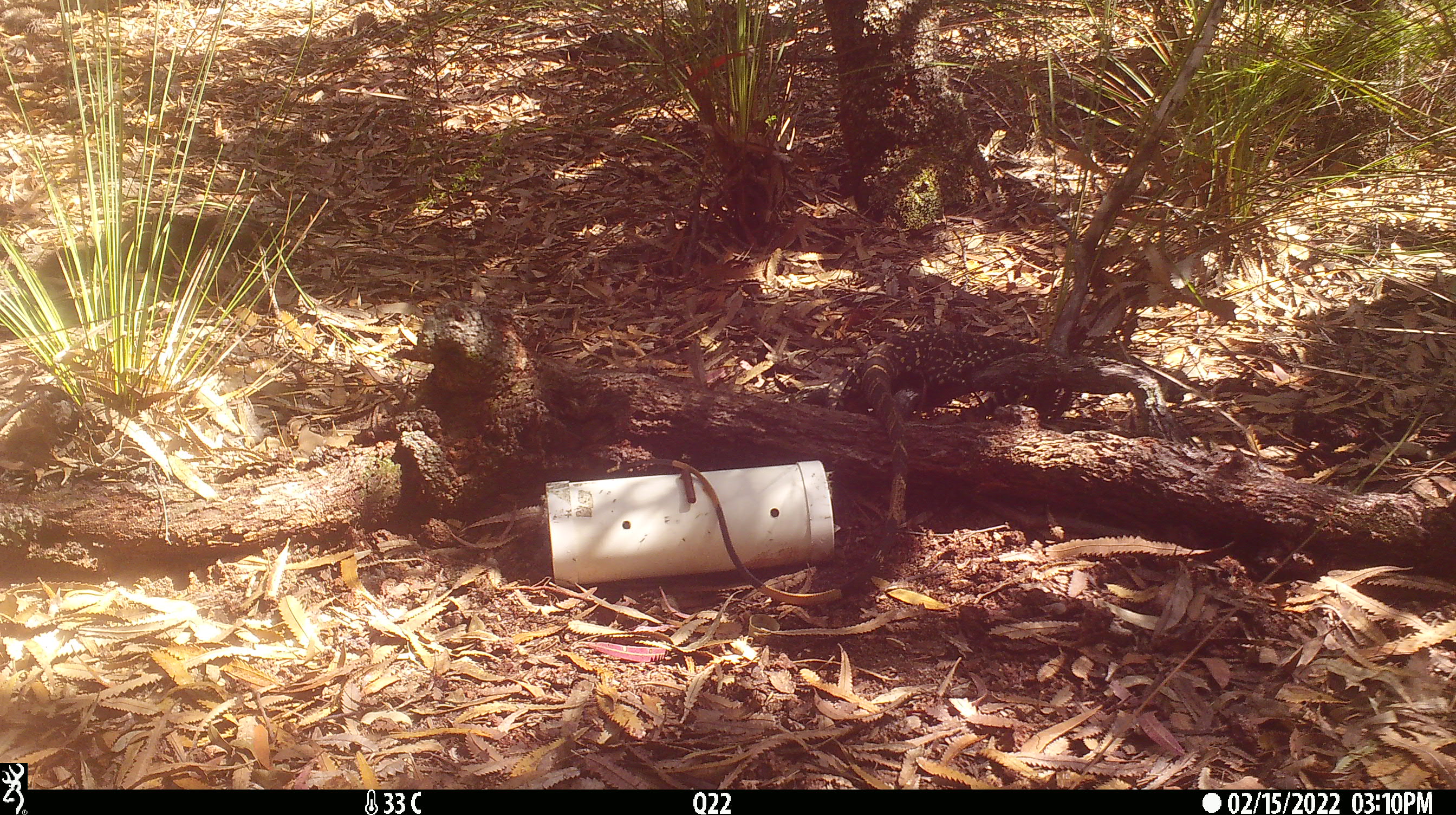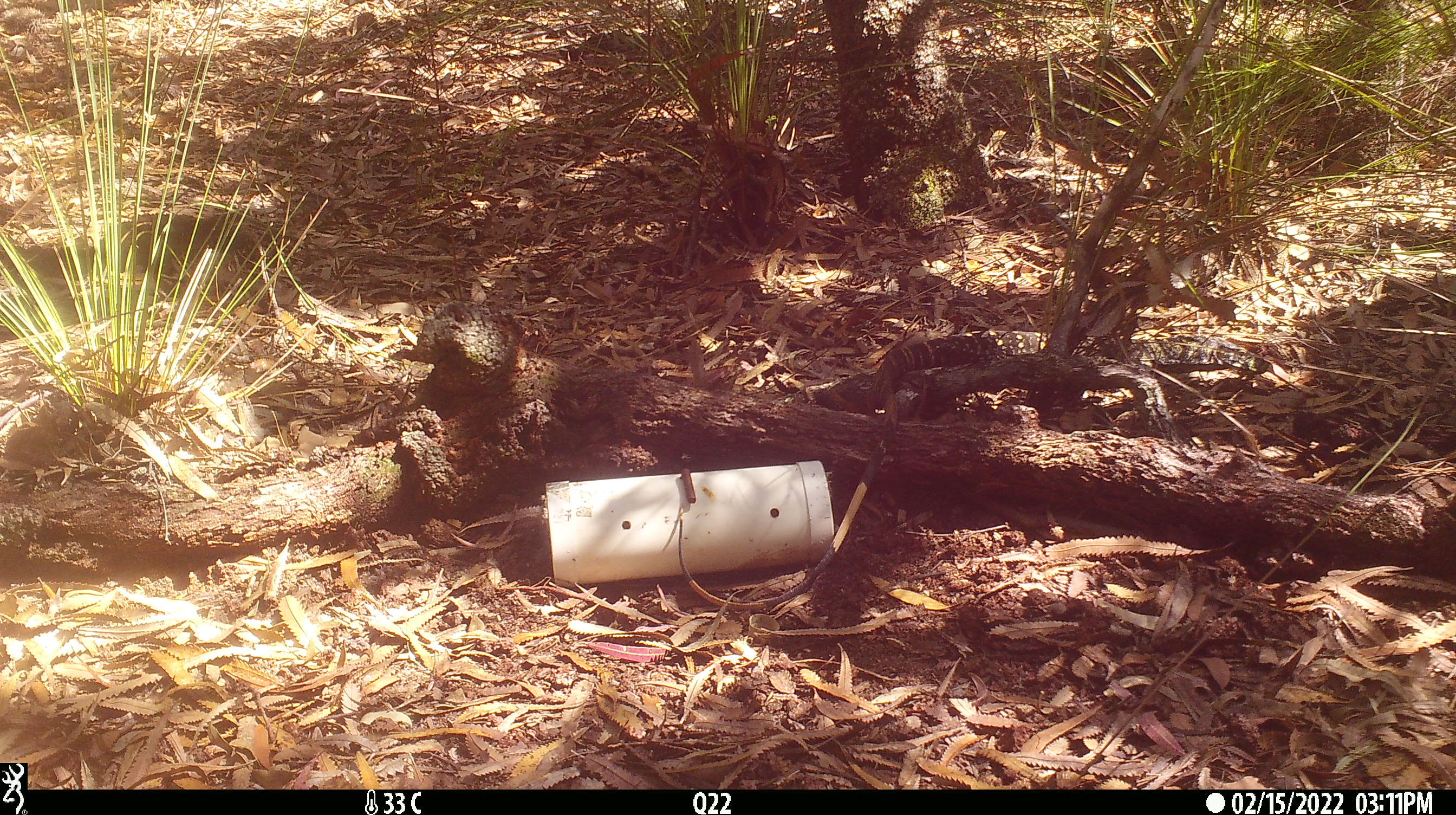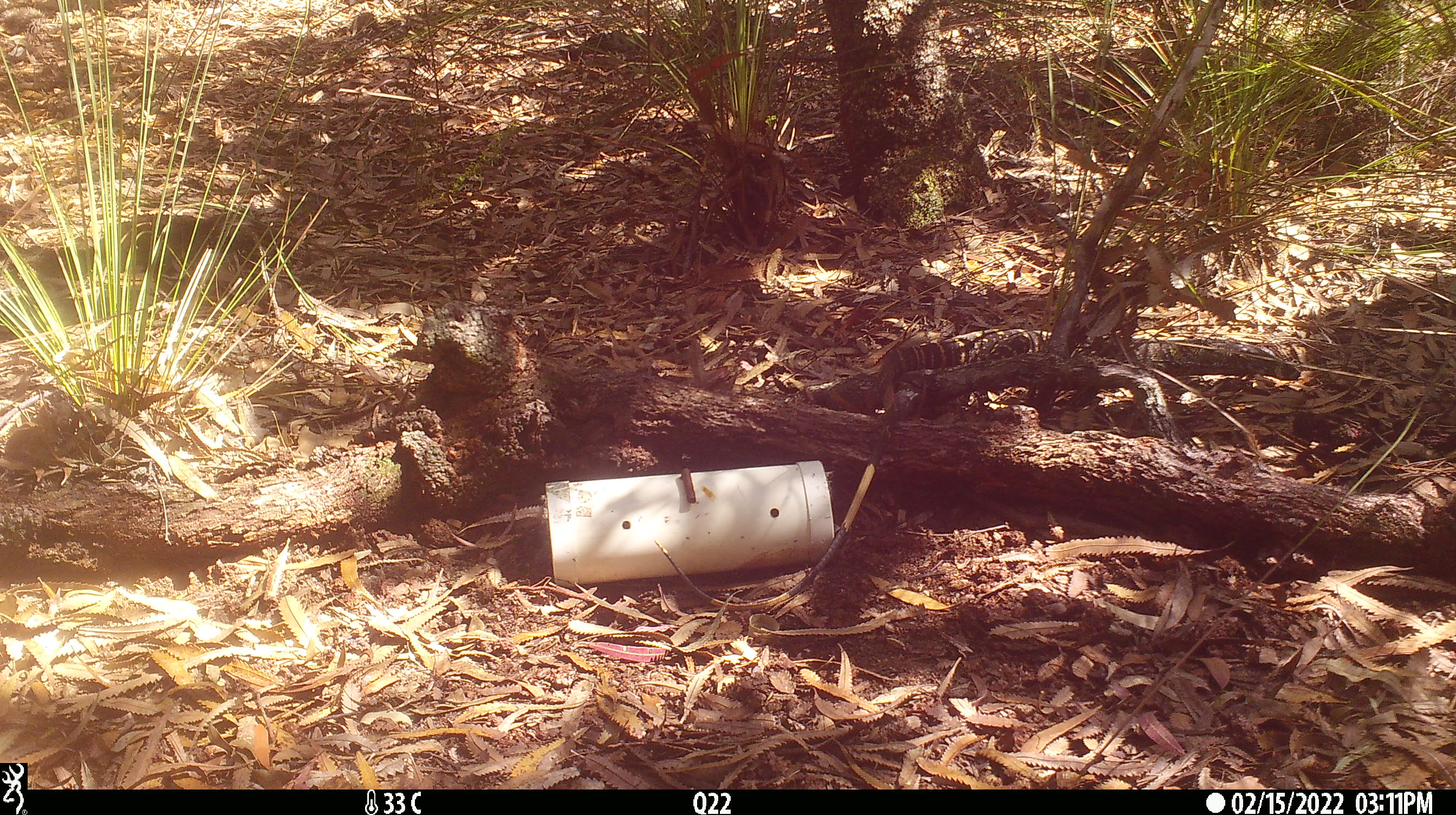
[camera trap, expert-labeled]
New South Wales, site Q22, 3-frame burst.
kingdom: Animalia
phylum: Chordata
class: Reptilia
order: Squamata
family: Varanidae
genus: Varanus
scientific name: Varanus varius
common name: lace monitor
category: goanna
Goanna (lace monitor) (Varanus varius).